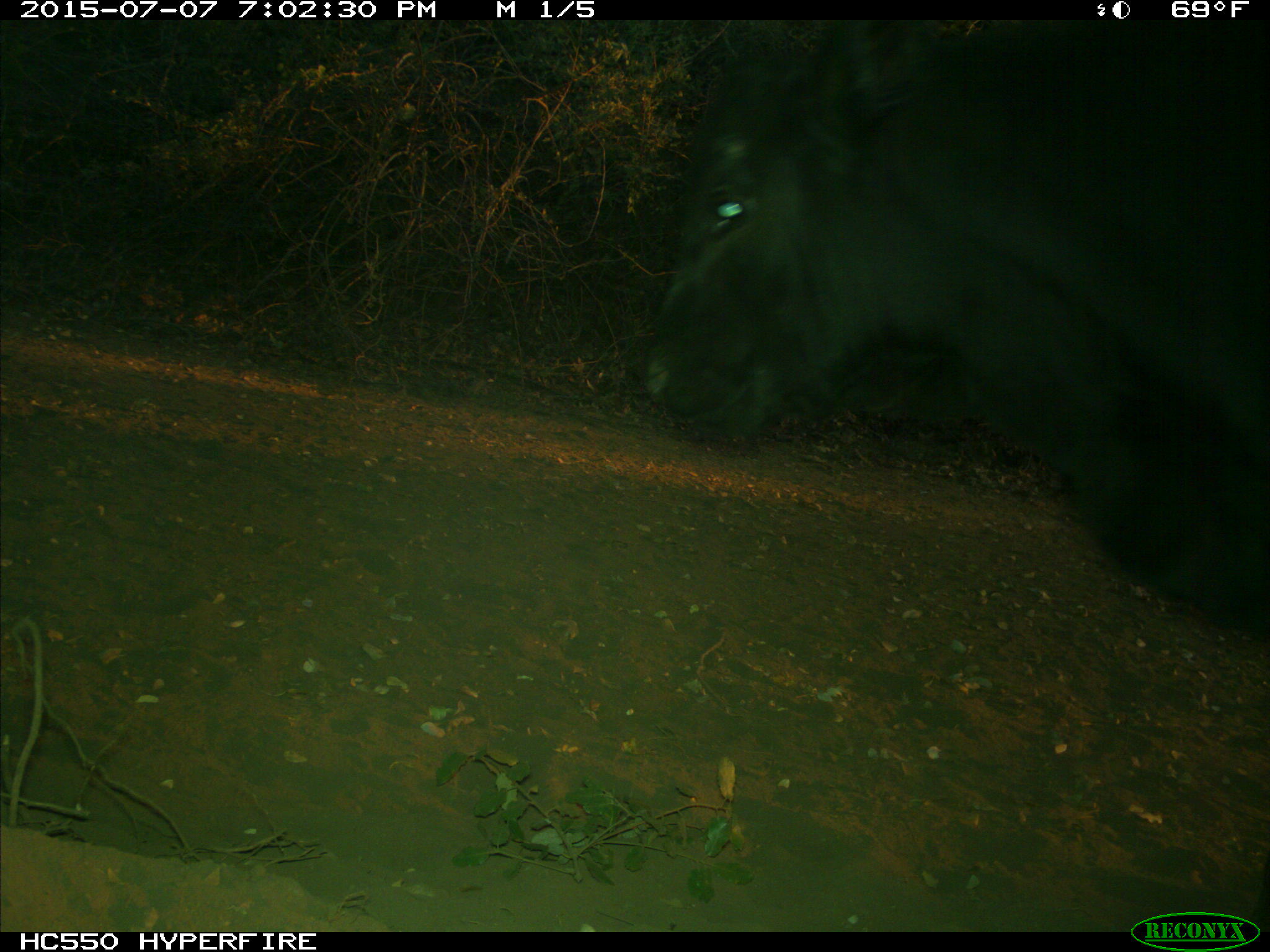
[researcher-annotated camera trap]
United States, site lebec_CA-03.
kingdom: Animalia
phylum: Chordata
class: Mammalia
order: Artiodactyla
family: Bovidae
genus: Bos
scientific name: Bos taurus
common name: domestic cow